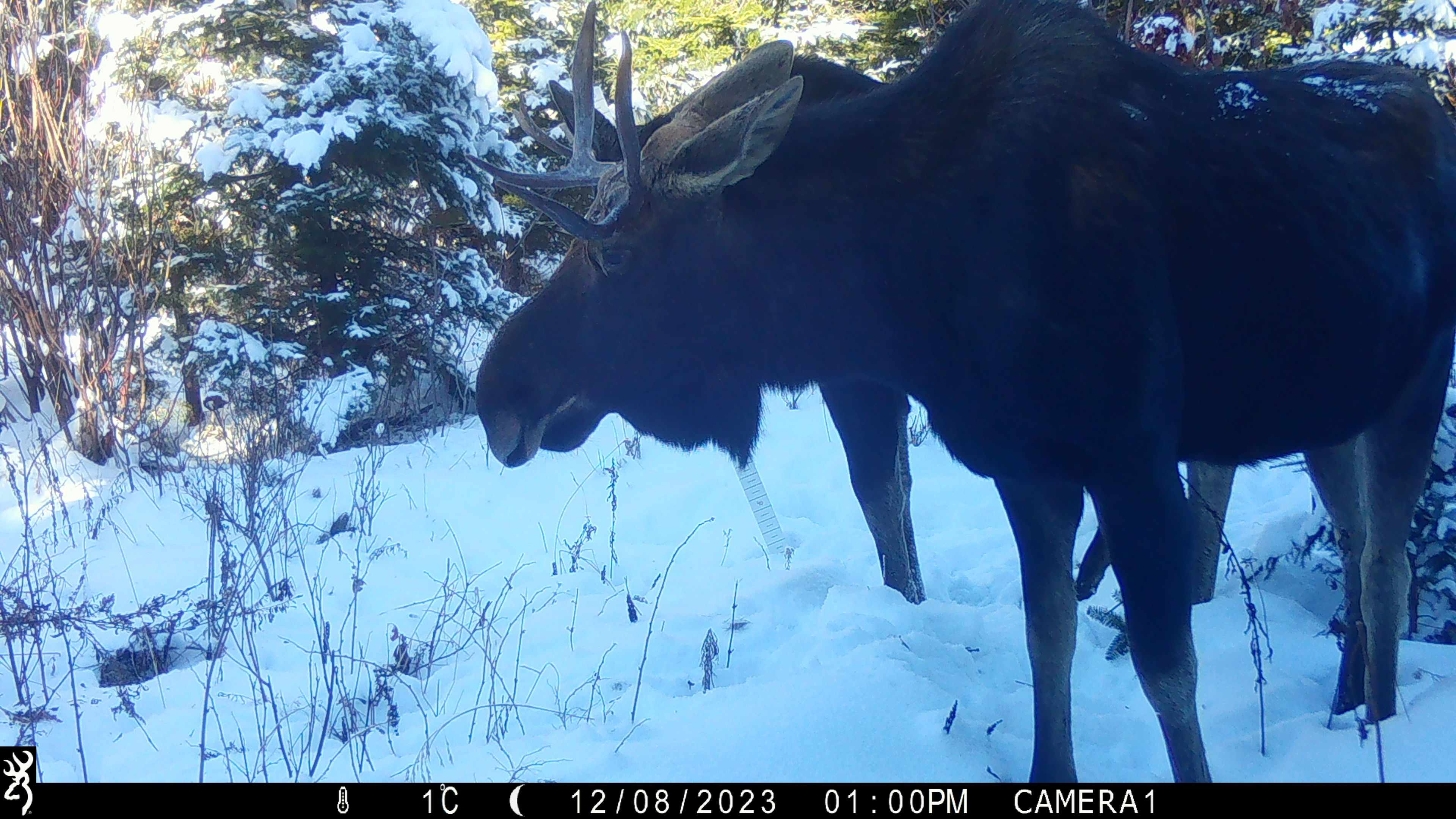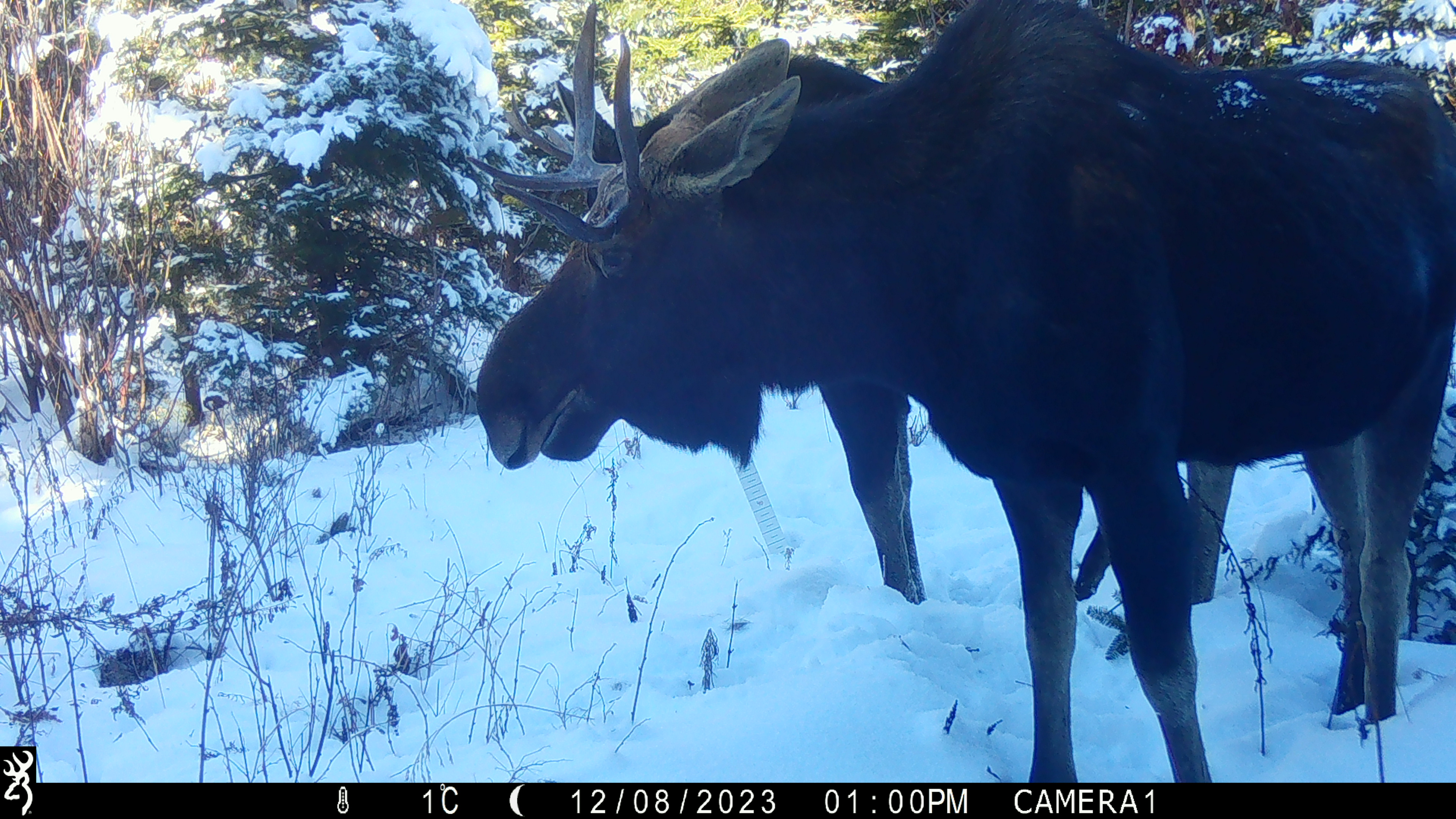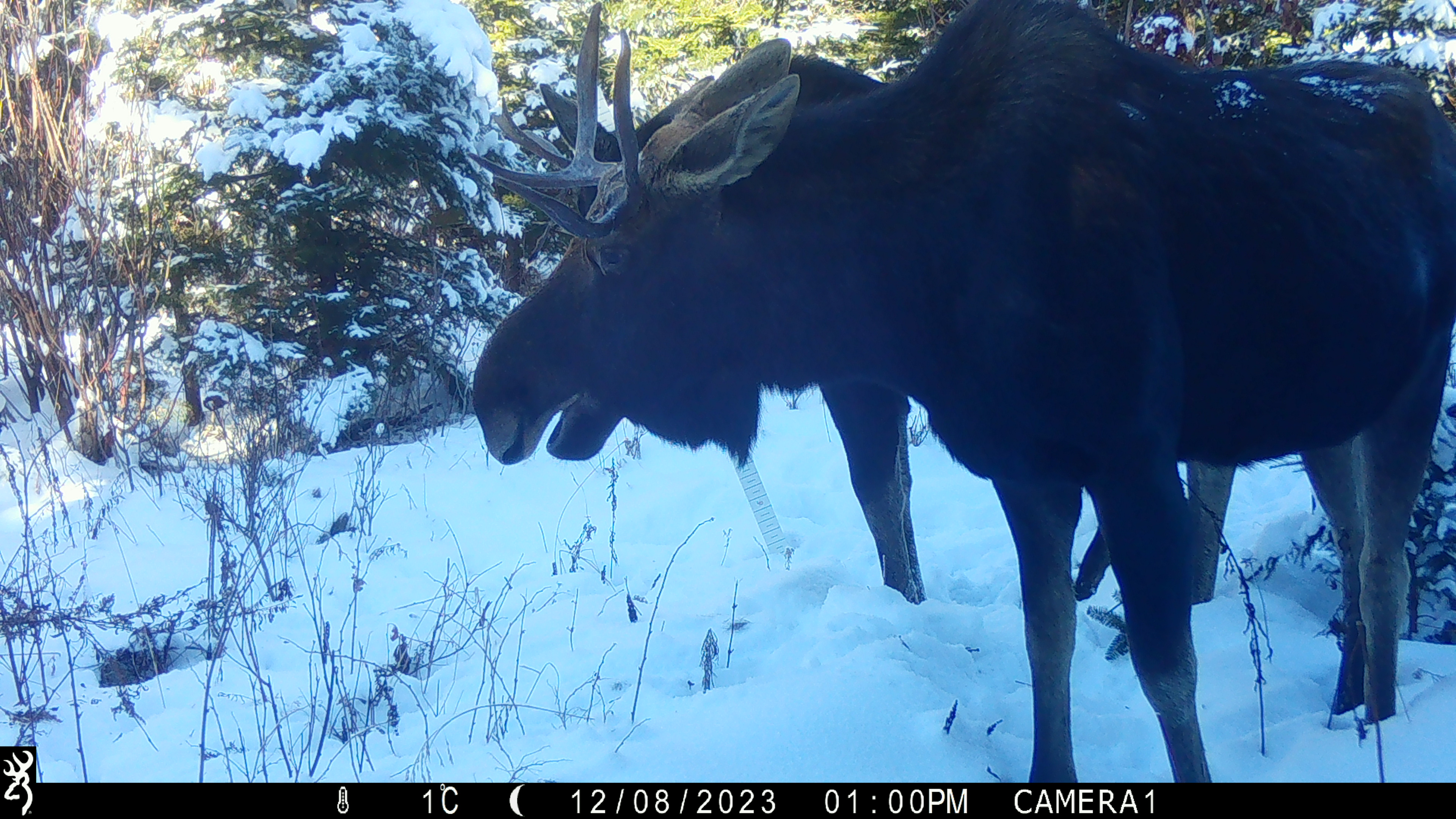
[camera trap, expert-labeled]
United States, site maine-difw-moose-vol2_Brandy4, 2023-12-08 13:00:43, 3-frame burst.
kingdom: Animalia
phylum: Chordata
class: Mammalia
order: Artiodactyla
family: Cervidae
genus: Alces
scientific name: Alces alces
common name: moose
Moose (Alces alces).